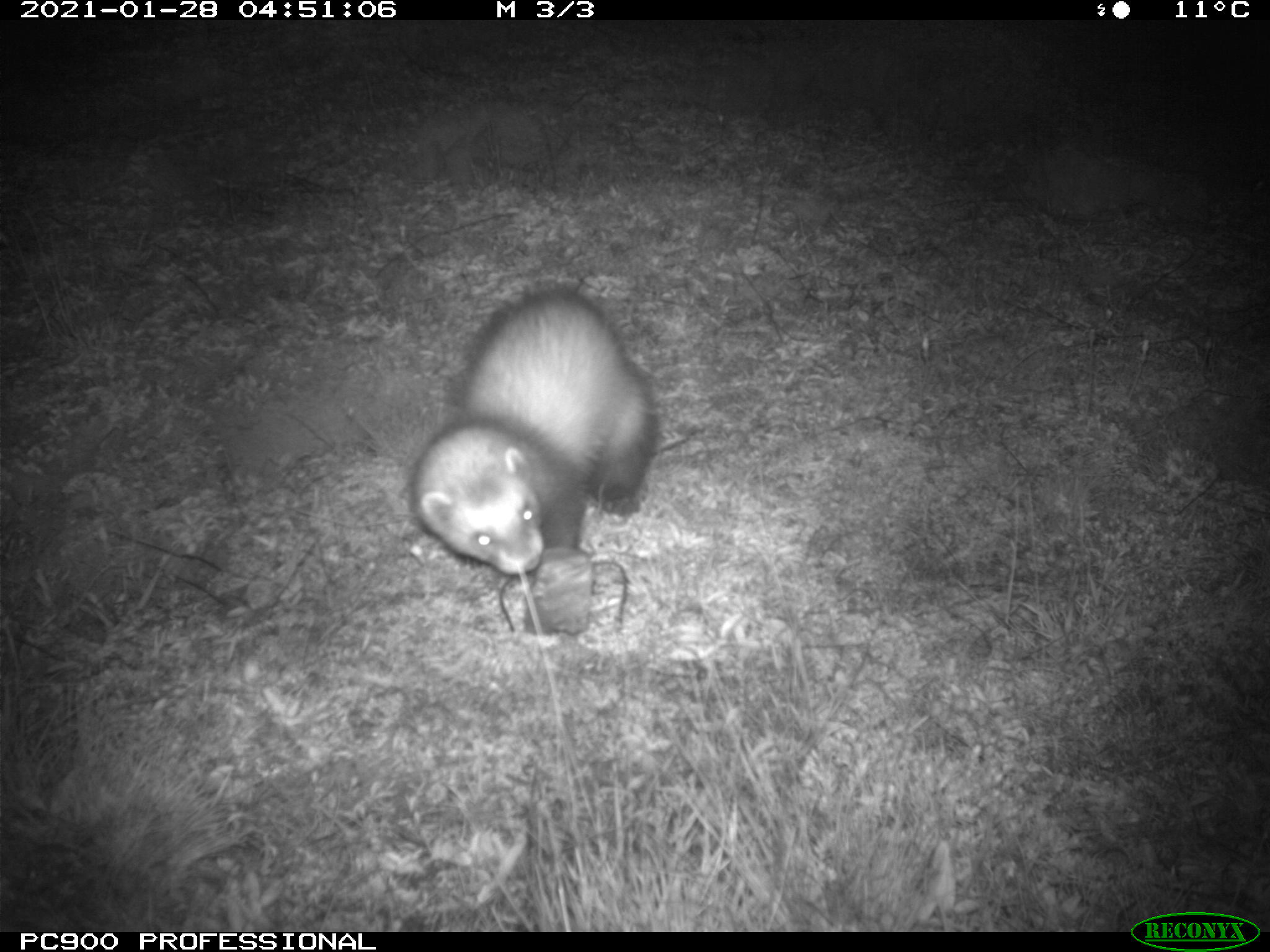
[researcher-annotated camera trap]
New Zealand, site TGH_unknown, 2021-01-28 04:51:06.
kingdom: Animalia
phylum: Chordata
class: Mammalia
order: Carnivora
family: Mustelidae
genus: Mustela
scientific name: Mustela furo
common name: ferret